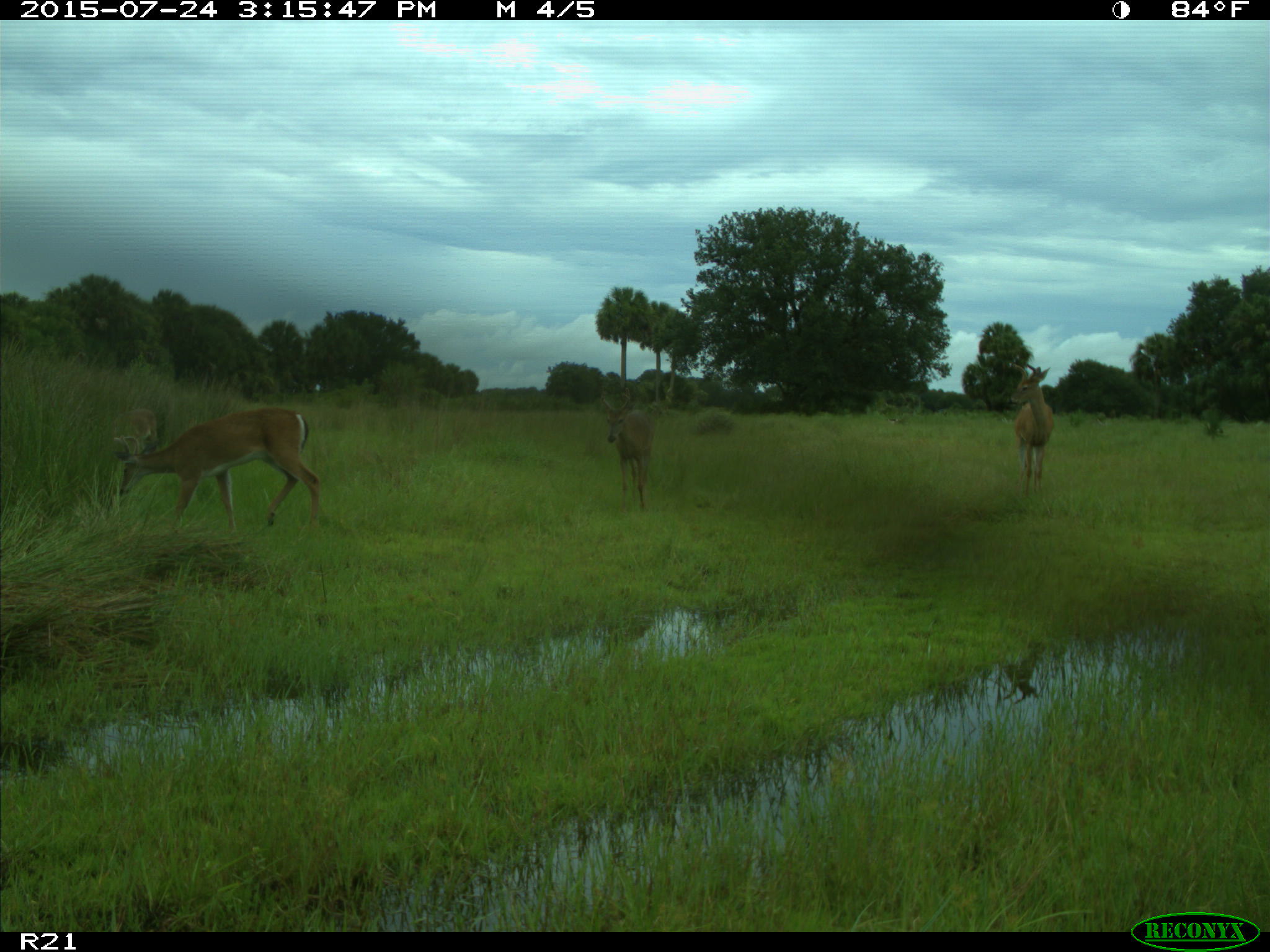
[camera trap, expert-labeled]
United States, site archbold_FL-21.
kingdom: Animalia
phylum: Chordata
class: Mammalia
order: Artiodactyla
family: Cervidae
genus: Odocoileus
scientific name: Odocoileus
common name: deer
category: unidentified deer